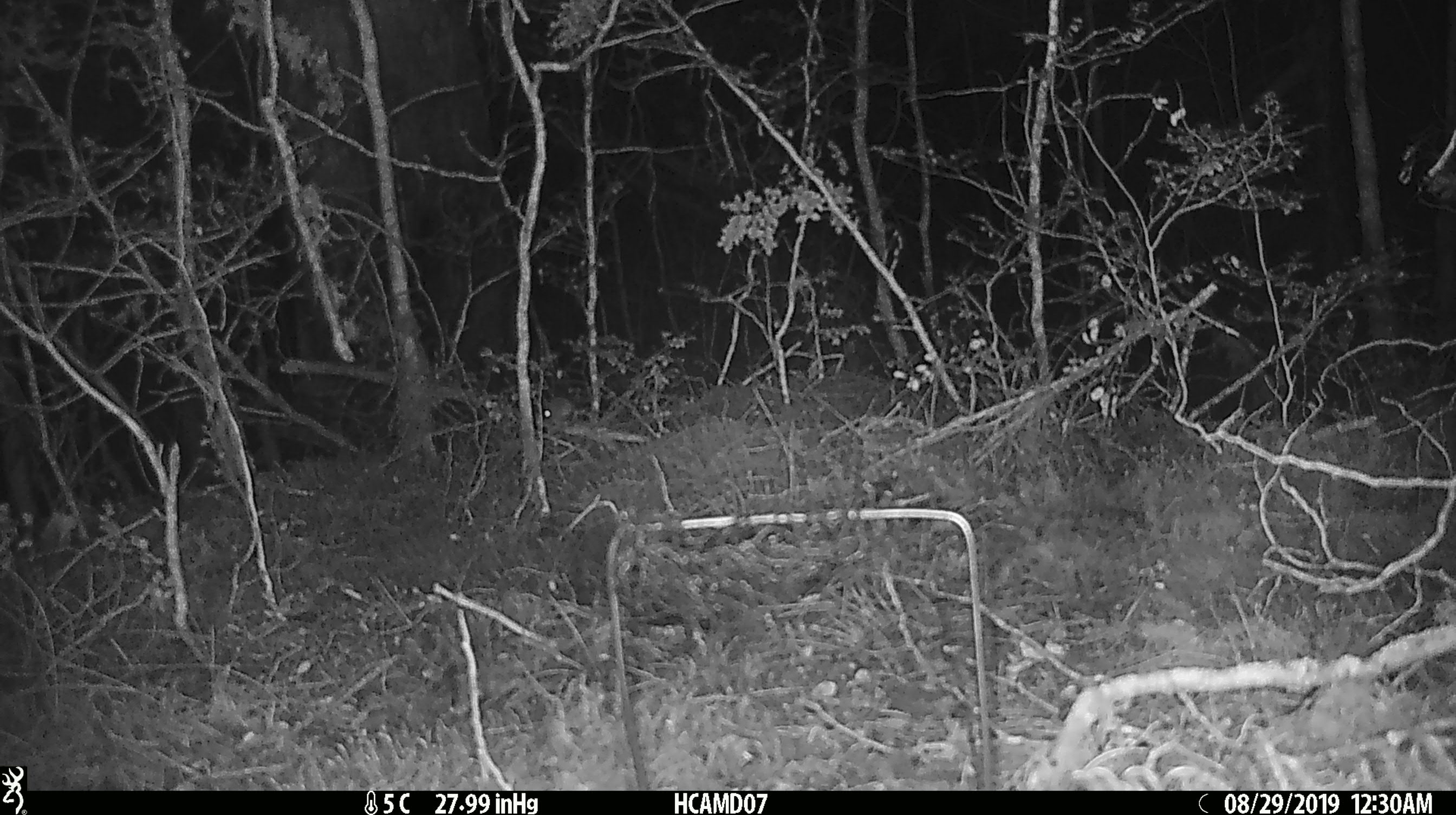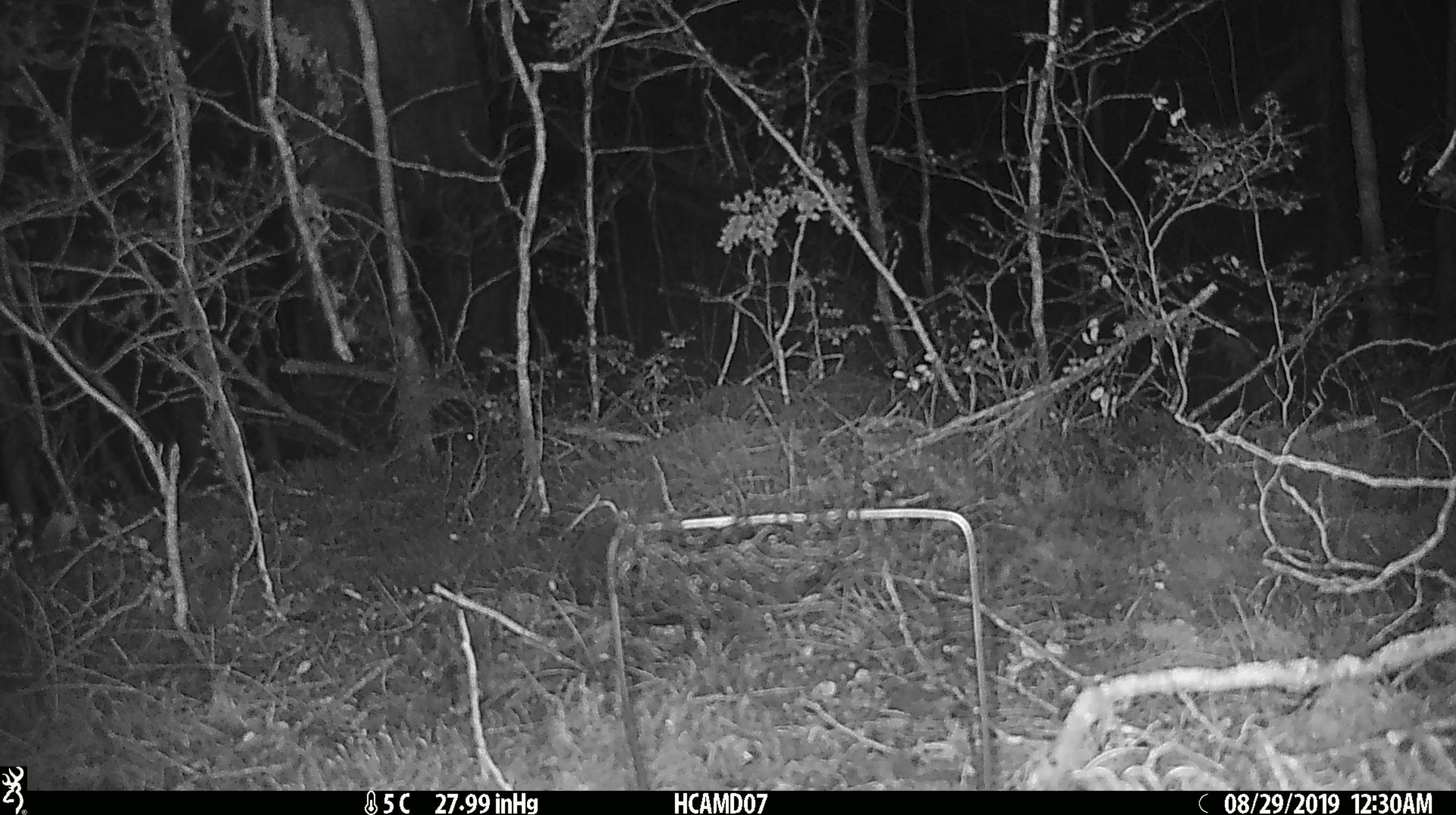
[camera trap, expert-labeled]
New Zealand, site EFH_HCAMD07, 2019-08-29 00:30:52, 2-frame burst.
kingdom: Animalia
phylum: Chordata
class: Mammalia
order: Rodentia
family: Muridae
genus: Mus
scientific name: Mus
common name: mouse